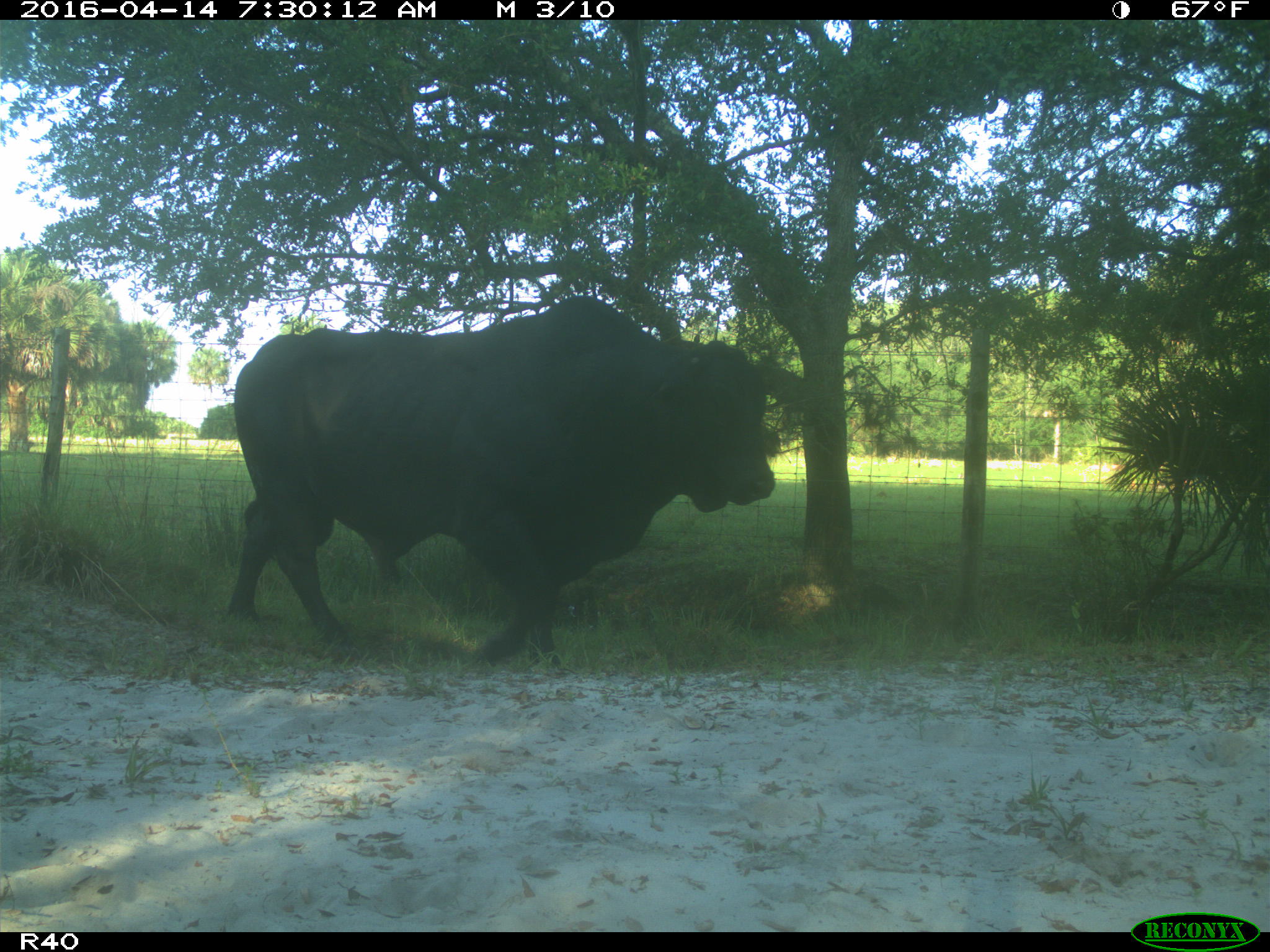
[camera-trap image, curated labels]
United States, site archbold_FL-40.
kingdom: Animalia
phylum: Chordata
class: Mammalia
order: Artiodactyla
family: Bovidae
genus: Bos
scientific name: Bos taurus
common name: domestic cow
Bos taurus (domestic cow).